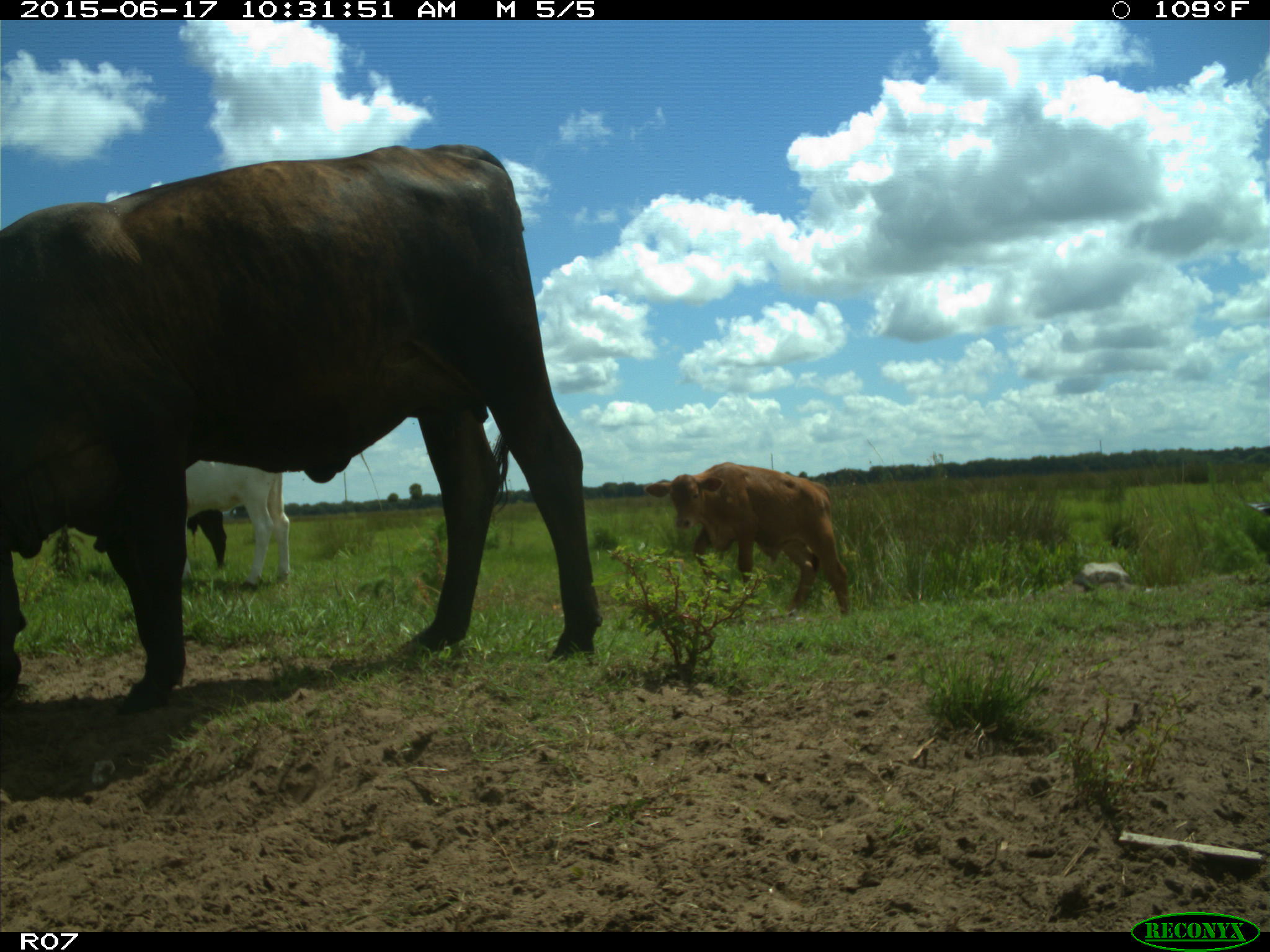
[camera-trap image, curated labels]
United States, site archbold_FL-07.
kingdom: Animalia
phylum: Chordata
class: Mammalia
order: Artiodactyla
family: Bovidae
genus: Bos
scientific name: Bos taurus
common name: domestic cow